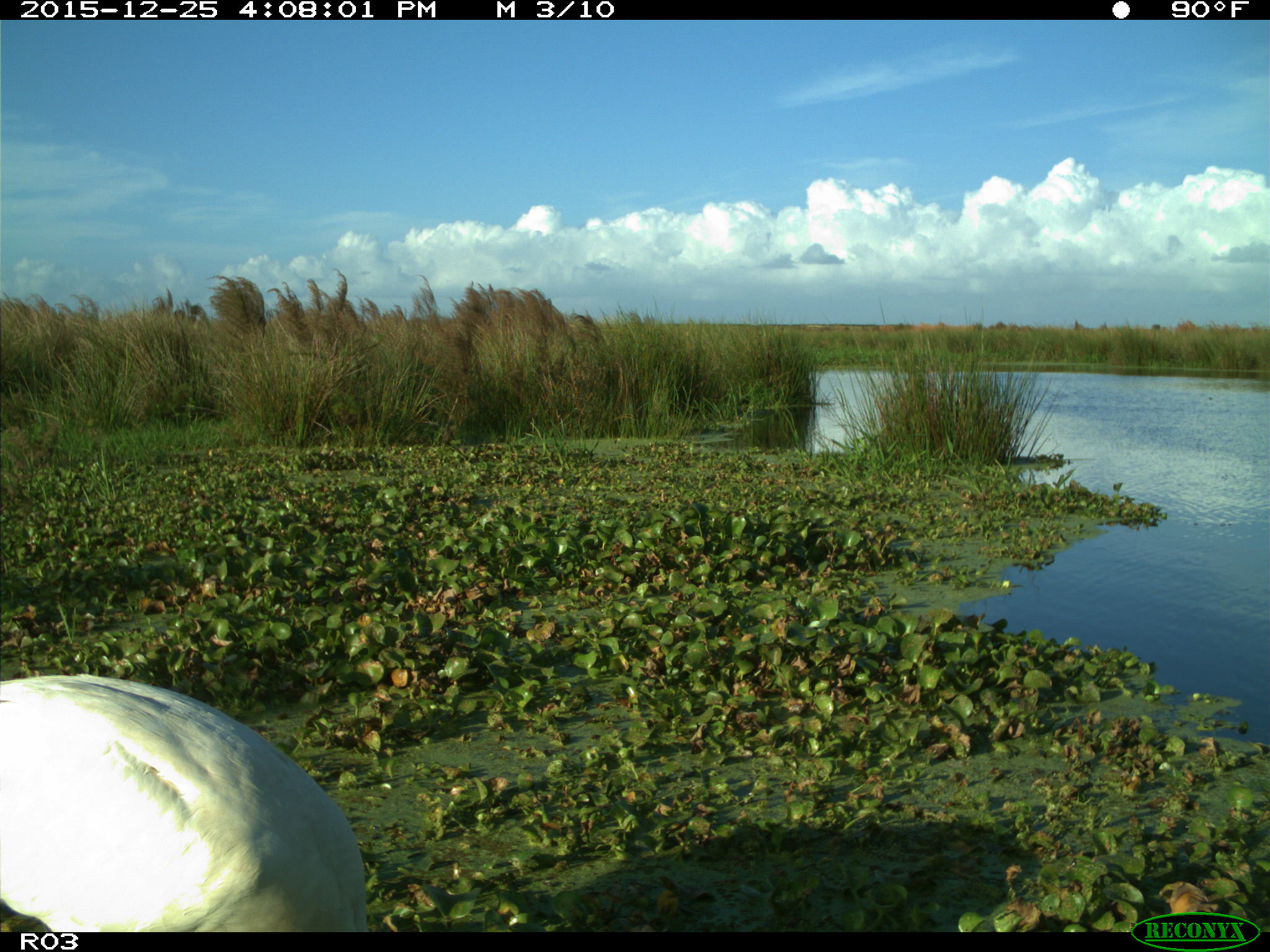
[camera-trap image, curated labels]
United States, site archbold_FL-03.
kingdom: Animalia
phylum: Chordata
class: Aves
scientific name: Aves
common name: birds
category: unidentified bird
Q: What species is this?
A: Unidentified bird (birds) (Aves).